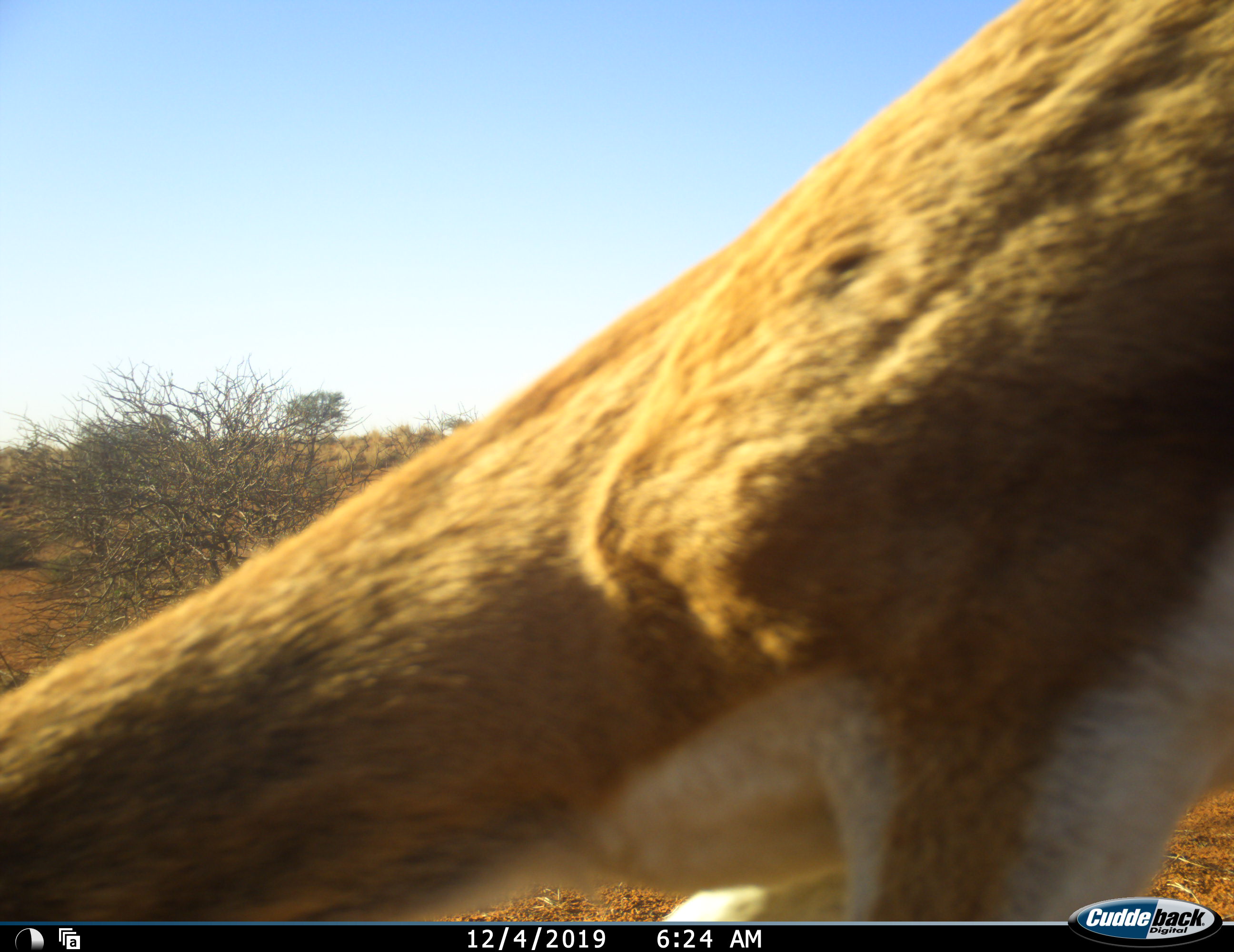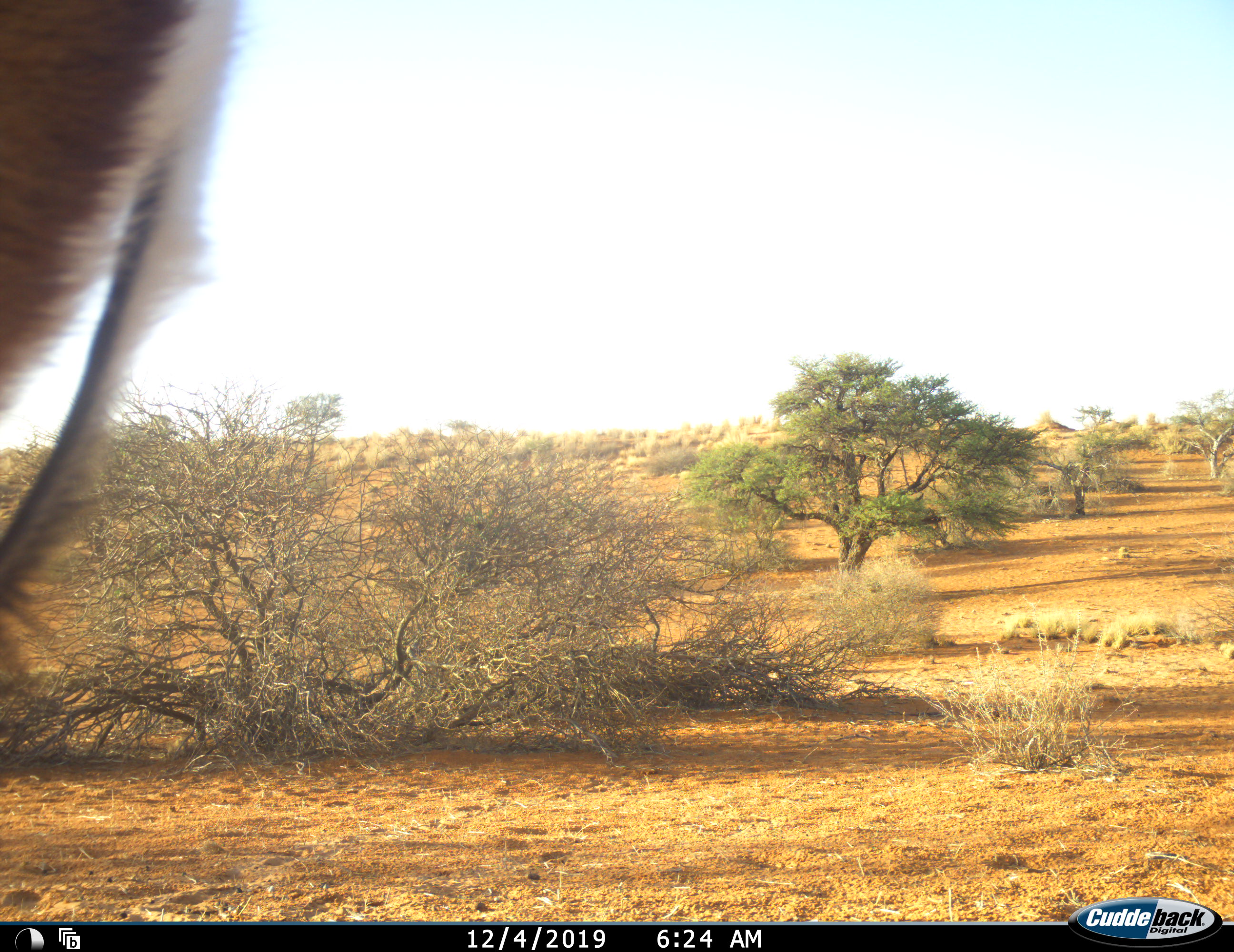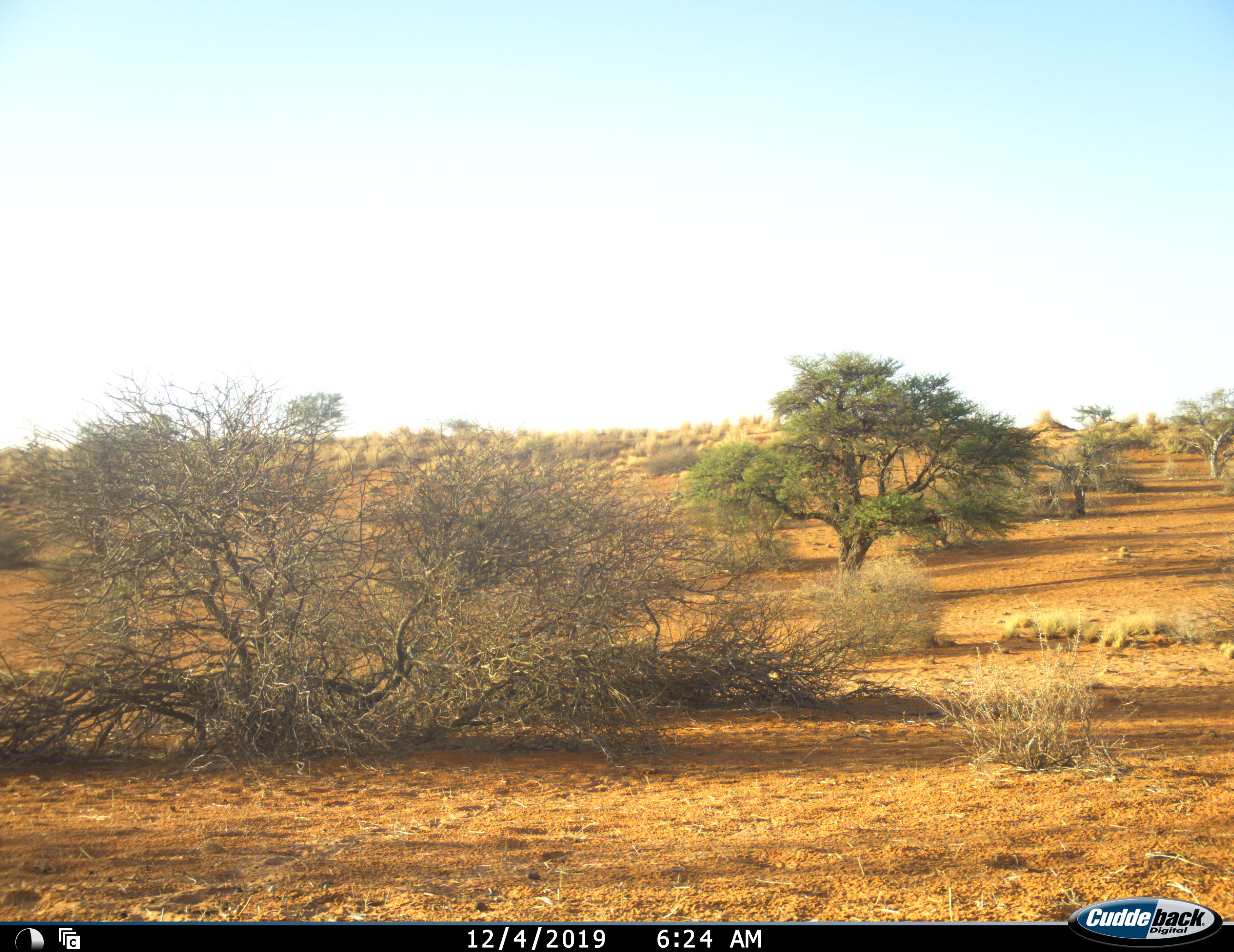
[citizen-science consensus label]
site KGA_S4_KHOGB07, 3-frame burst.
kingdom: Animalia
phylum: Chordata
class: Mammalia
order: Artiodactyla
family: Bovidae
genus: Antidorcas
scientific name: Antidorcas marsupialis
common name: springbok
Springbok (Antidorcas marsupialis), count 1. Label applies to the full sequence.